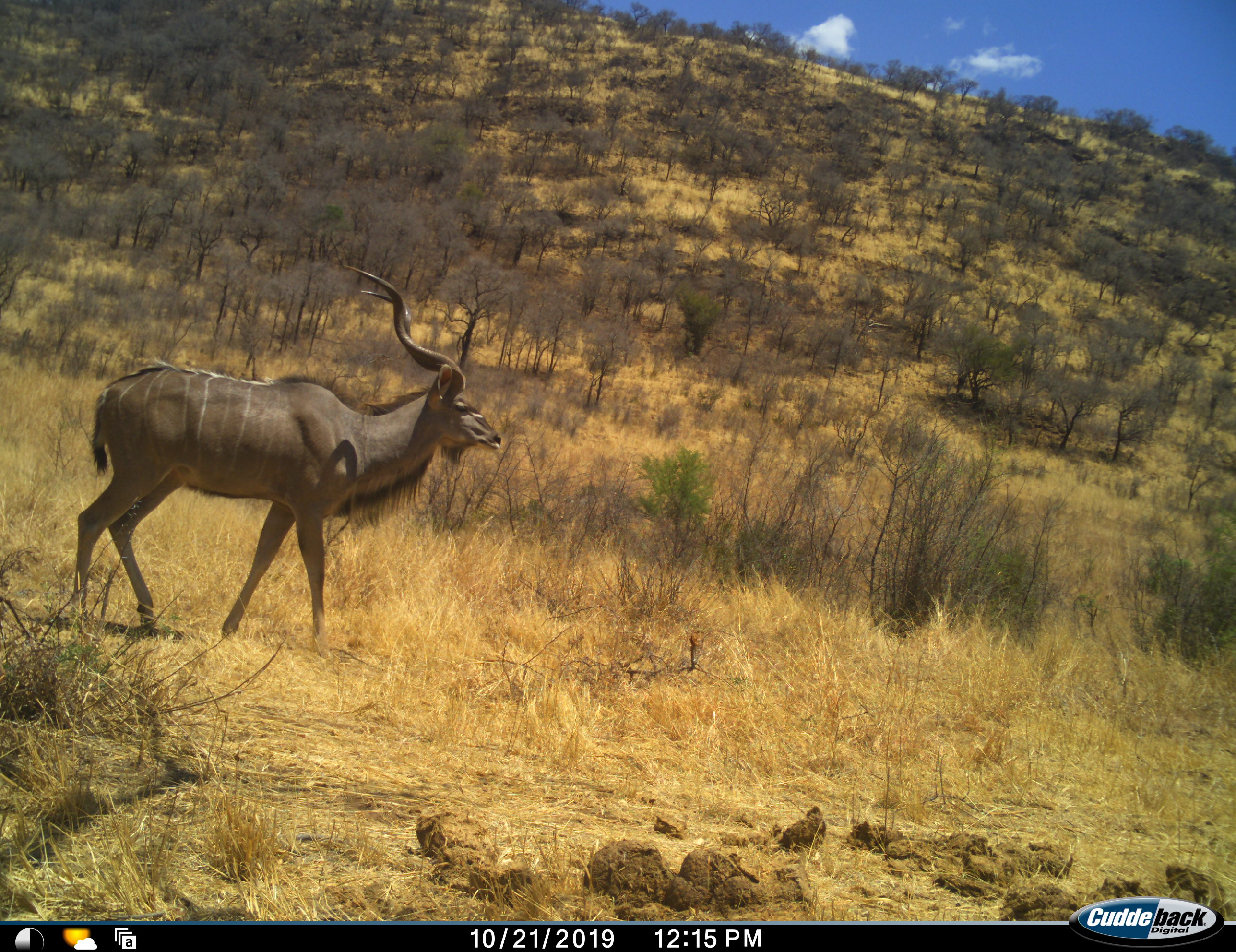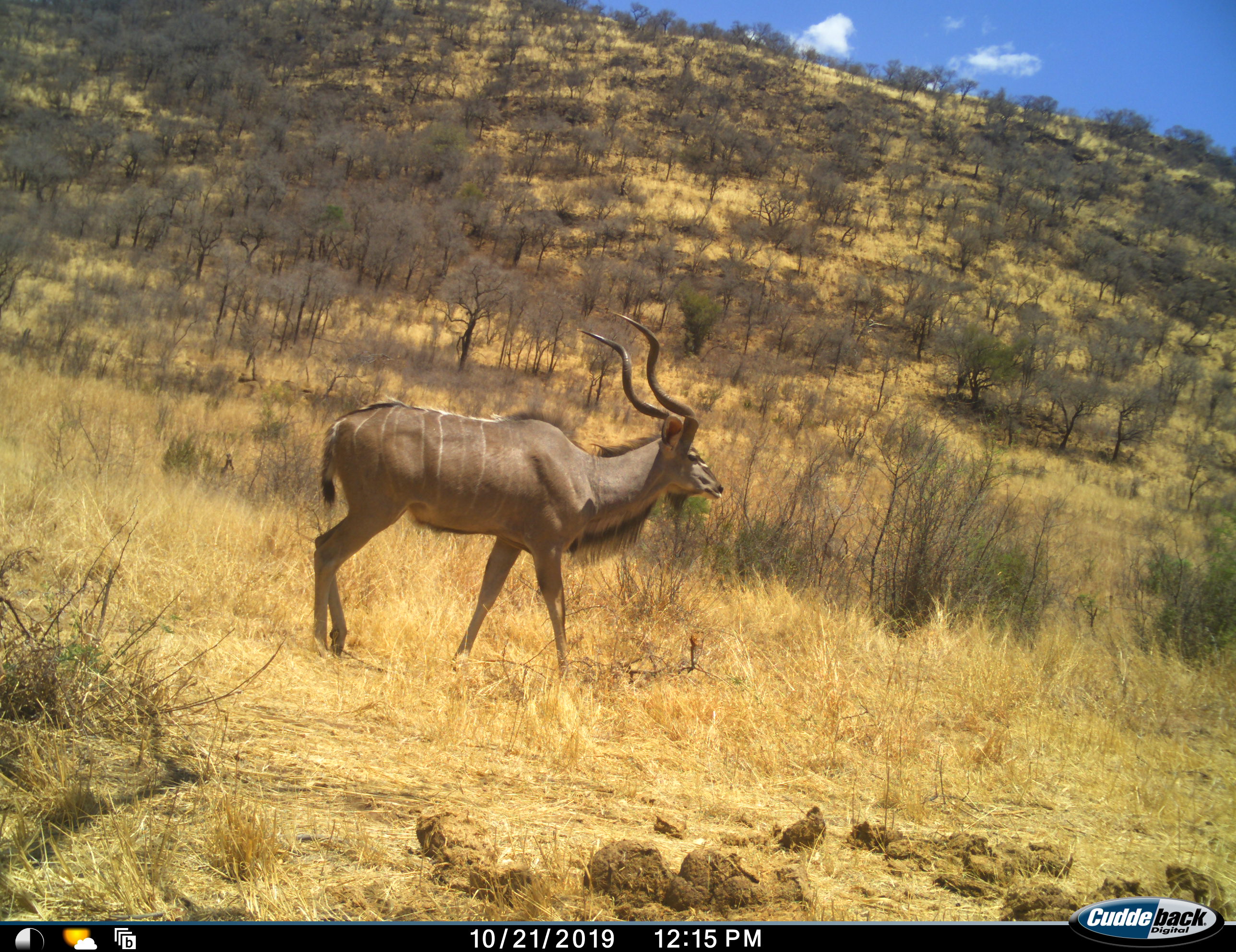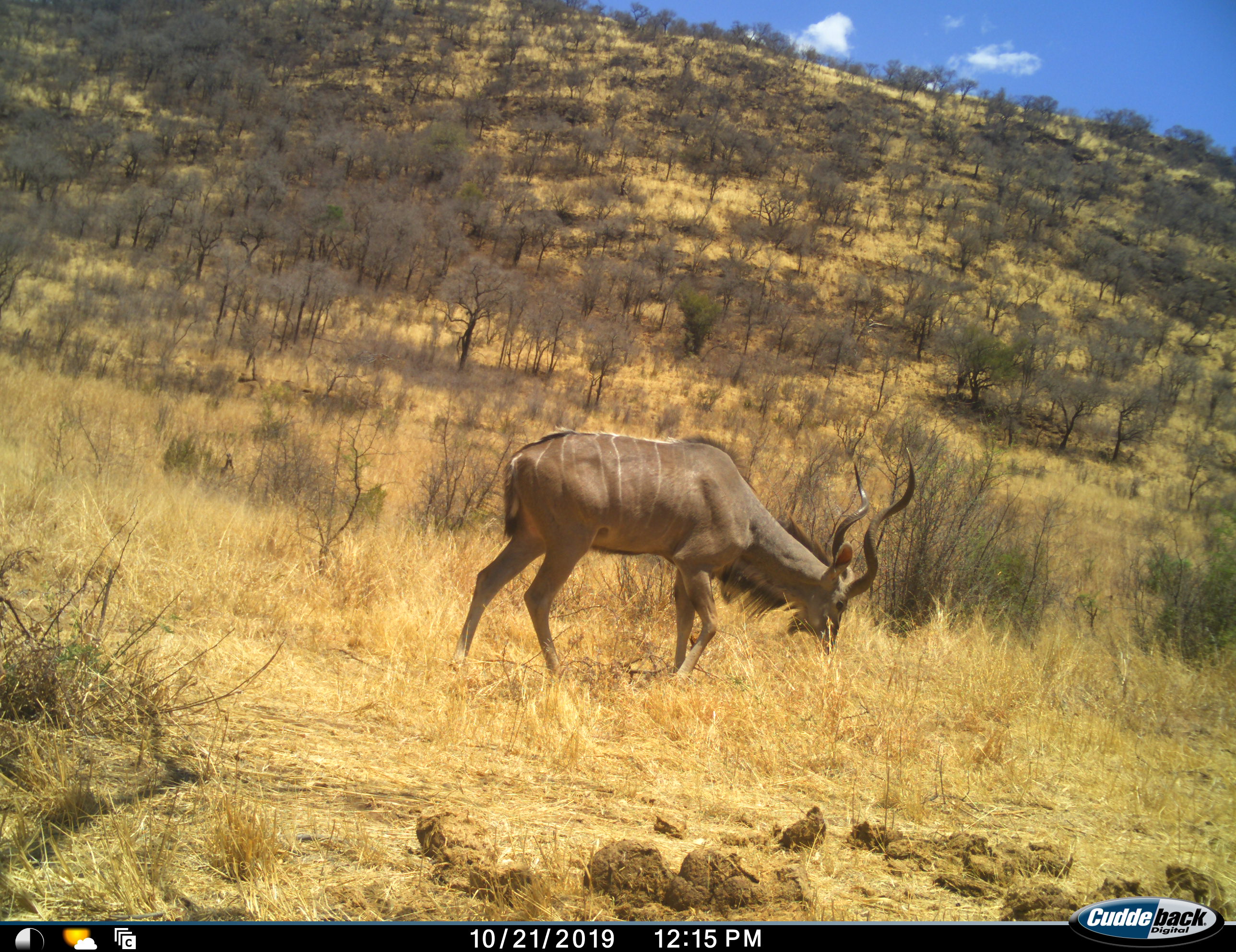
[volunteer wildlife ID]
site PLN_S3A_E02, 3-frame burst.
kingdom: Animalia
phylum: Chordata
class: Mammalia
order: Artiodactyla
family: Bovidae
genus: Tragelaphus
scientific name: Tragelaphus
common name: kudu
Kudu (Tragelaphus), count 1. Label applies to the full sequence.